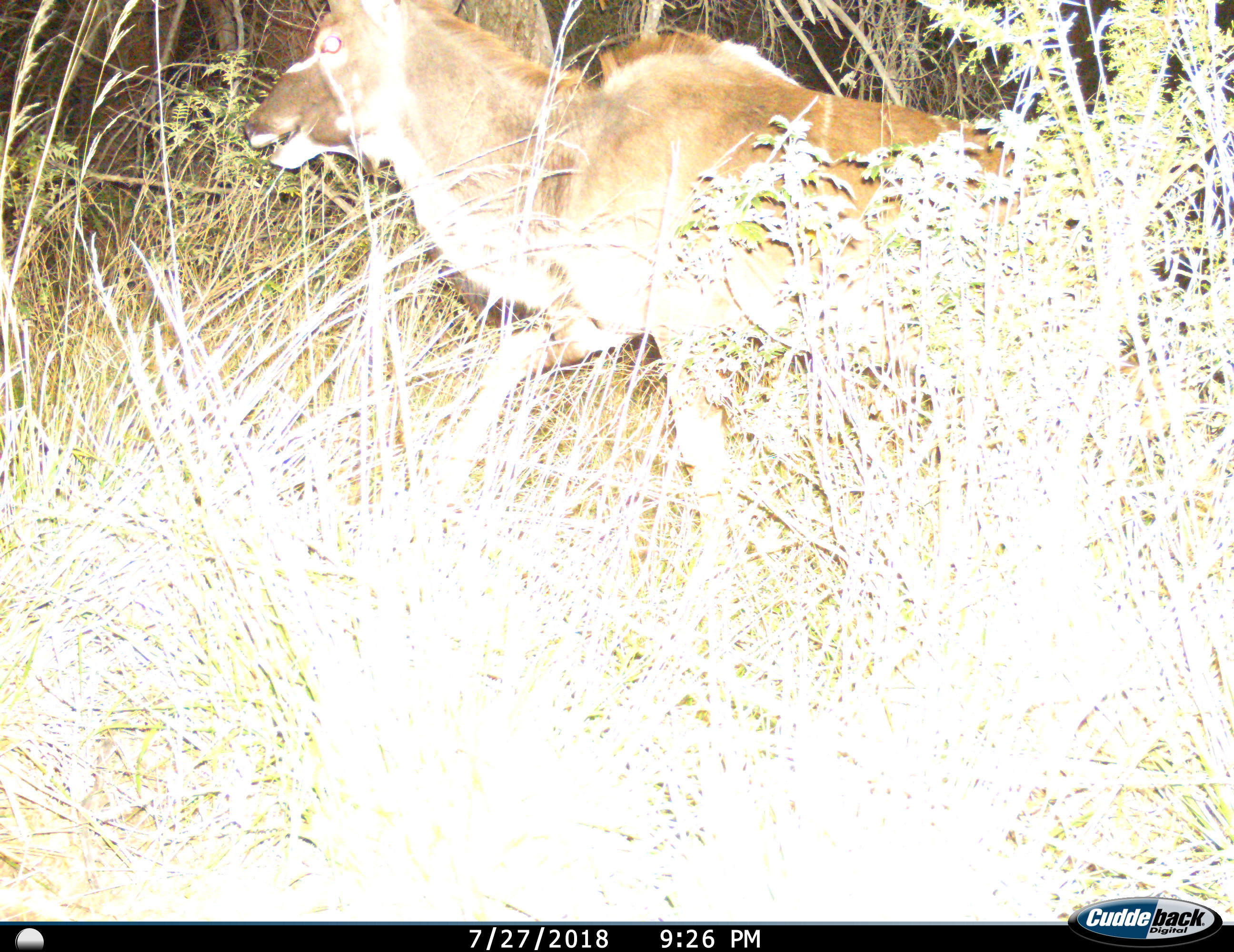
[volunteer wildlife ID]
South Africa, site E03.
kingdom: Animalia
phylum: Chordata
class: Mammalia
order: Artiodactyla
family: Bovidae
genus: Tragelaphus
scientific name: Tragelaphus strepsiceros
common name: greater kudu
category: kudu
Kudu (greater kudu) (Tragelaphus strepsiceros), count 1. Behavior (volunteer vote fractions): standing 0%, resting 0%, moving 100%, interacting 0%. Young present (vote fraction): 0%. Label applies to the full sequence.